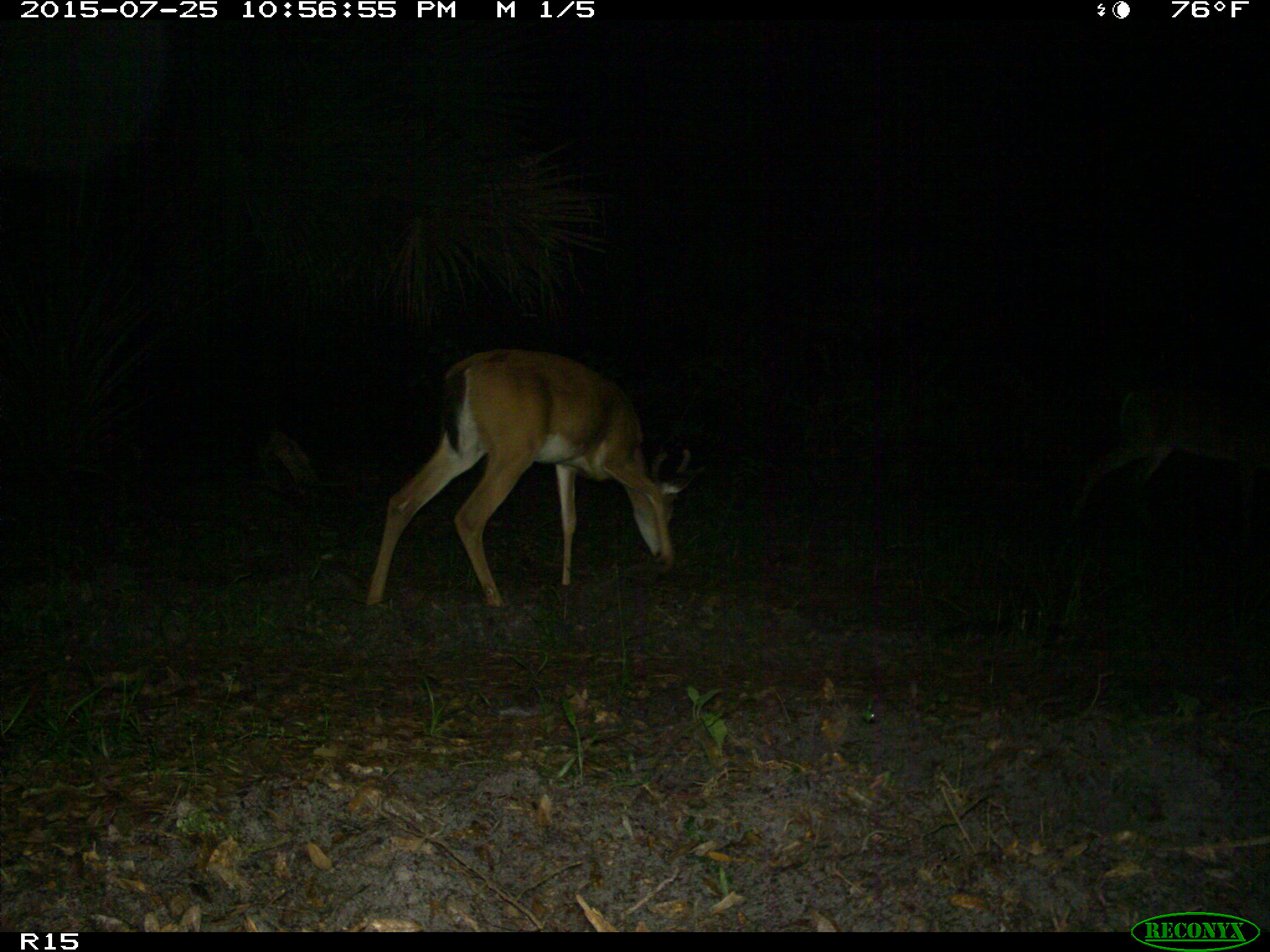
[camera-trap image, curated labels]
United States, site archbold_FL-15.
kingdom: Animalia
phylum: Chordata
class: Mammalia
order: Artiodactyla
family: Cervidae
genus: Odocoileus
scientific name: Odocoileus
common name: deer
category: unidentified deer